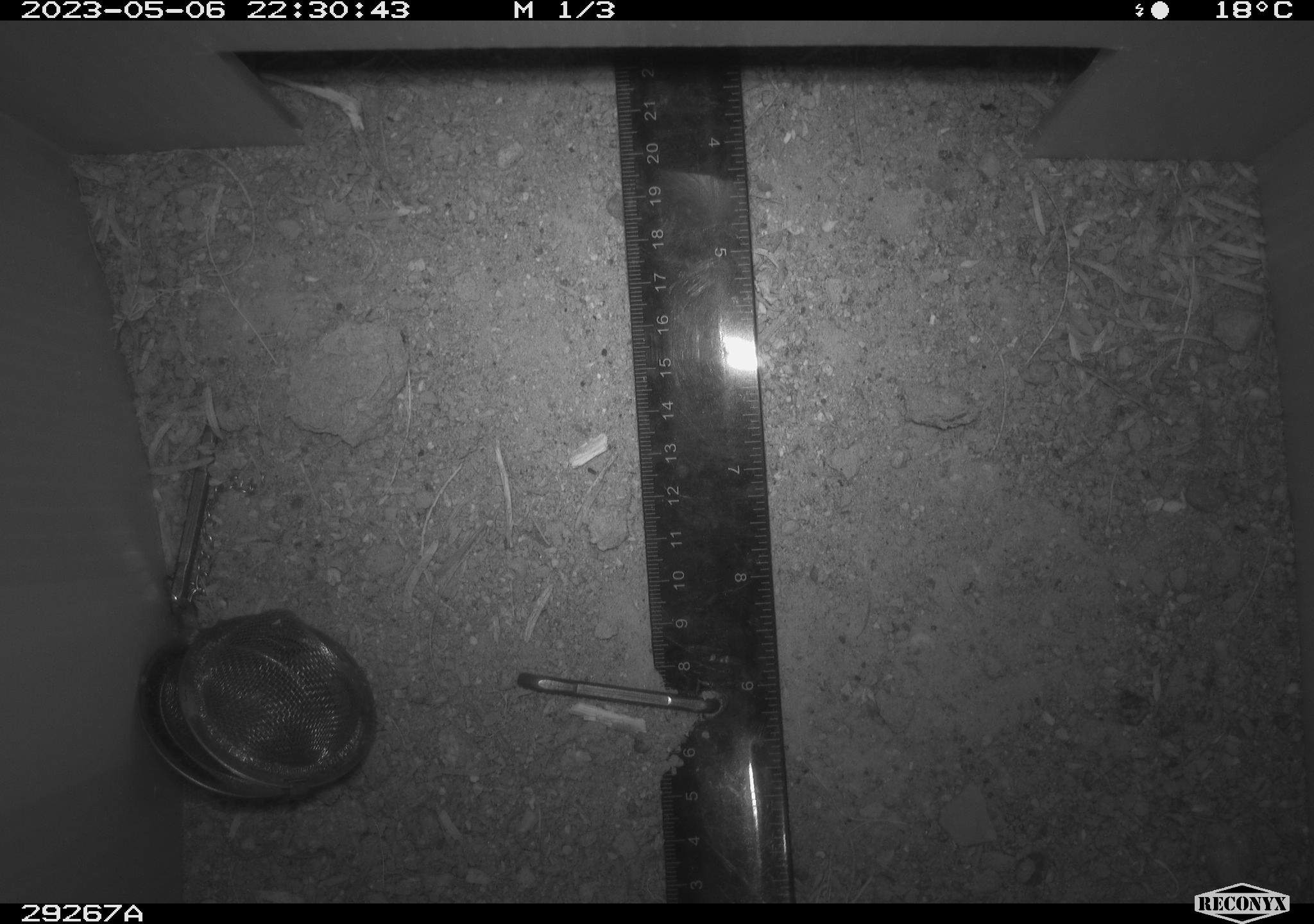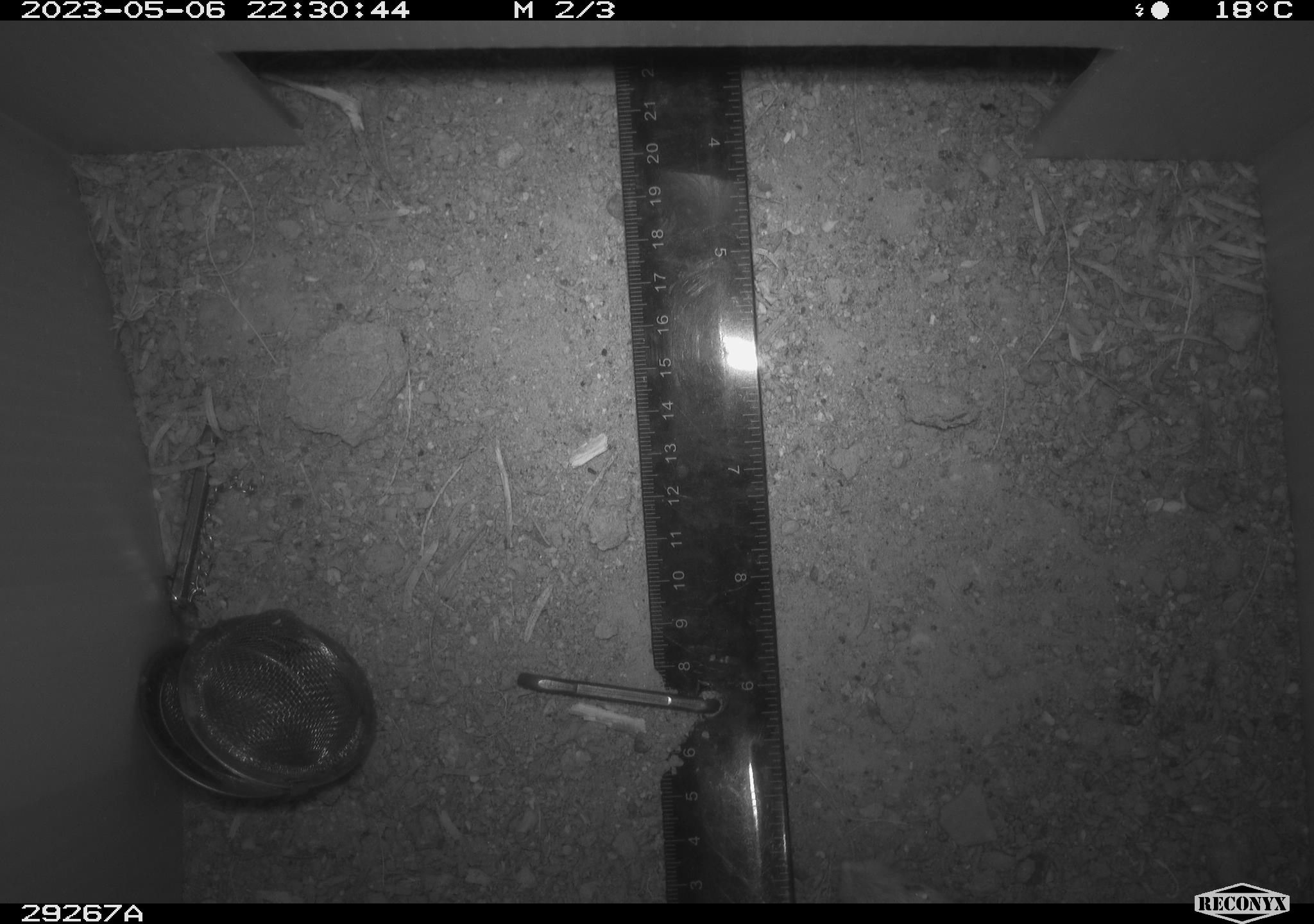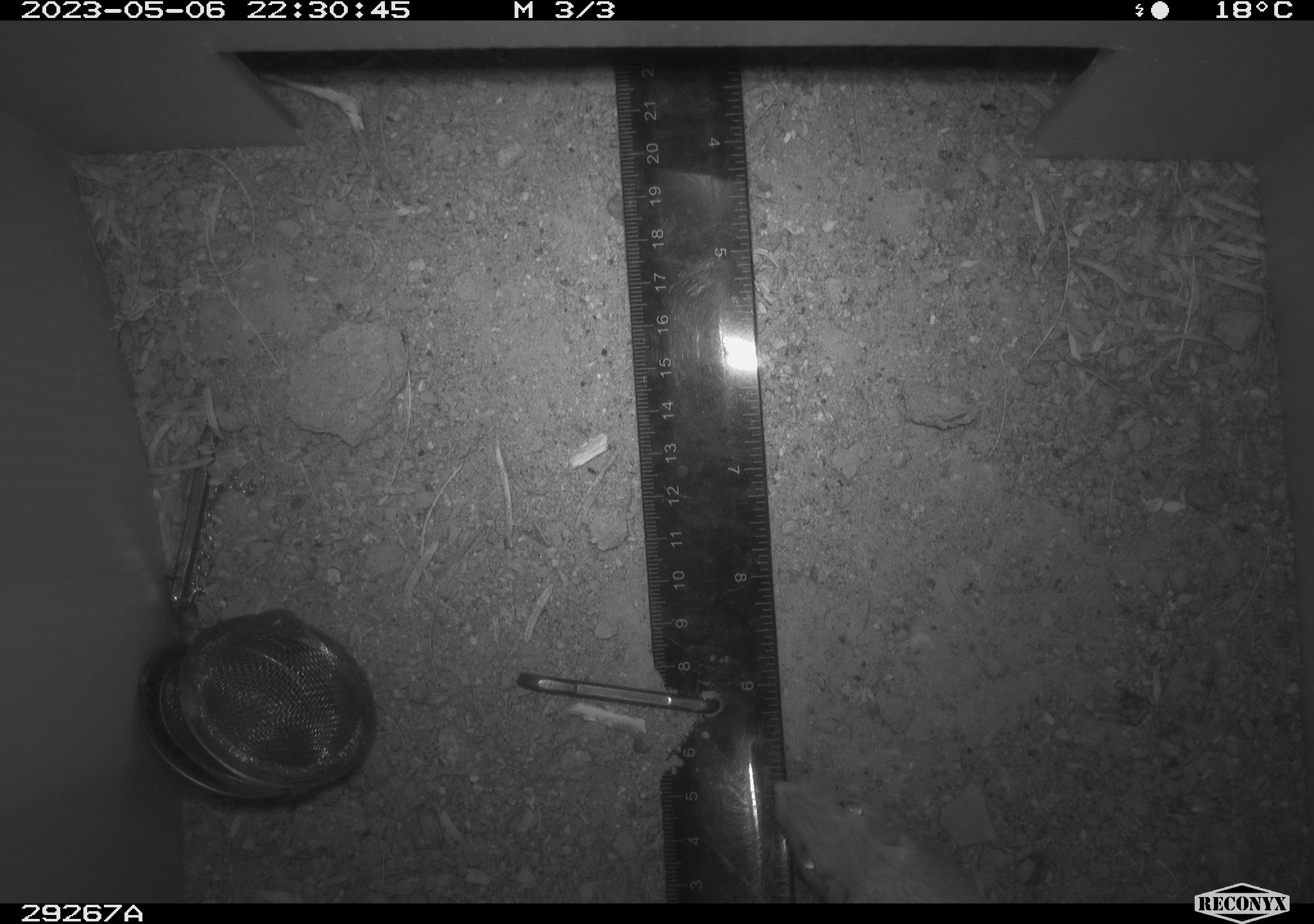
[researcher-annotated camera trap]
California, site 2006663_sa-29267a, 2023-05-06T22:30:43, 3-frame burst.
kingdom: Animalia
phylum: Chordata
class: Mammalia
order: Rodentia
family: Heteromyidae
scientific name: Heteromyidae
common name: kangaroo rats and pocket mice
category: heteromyidae family